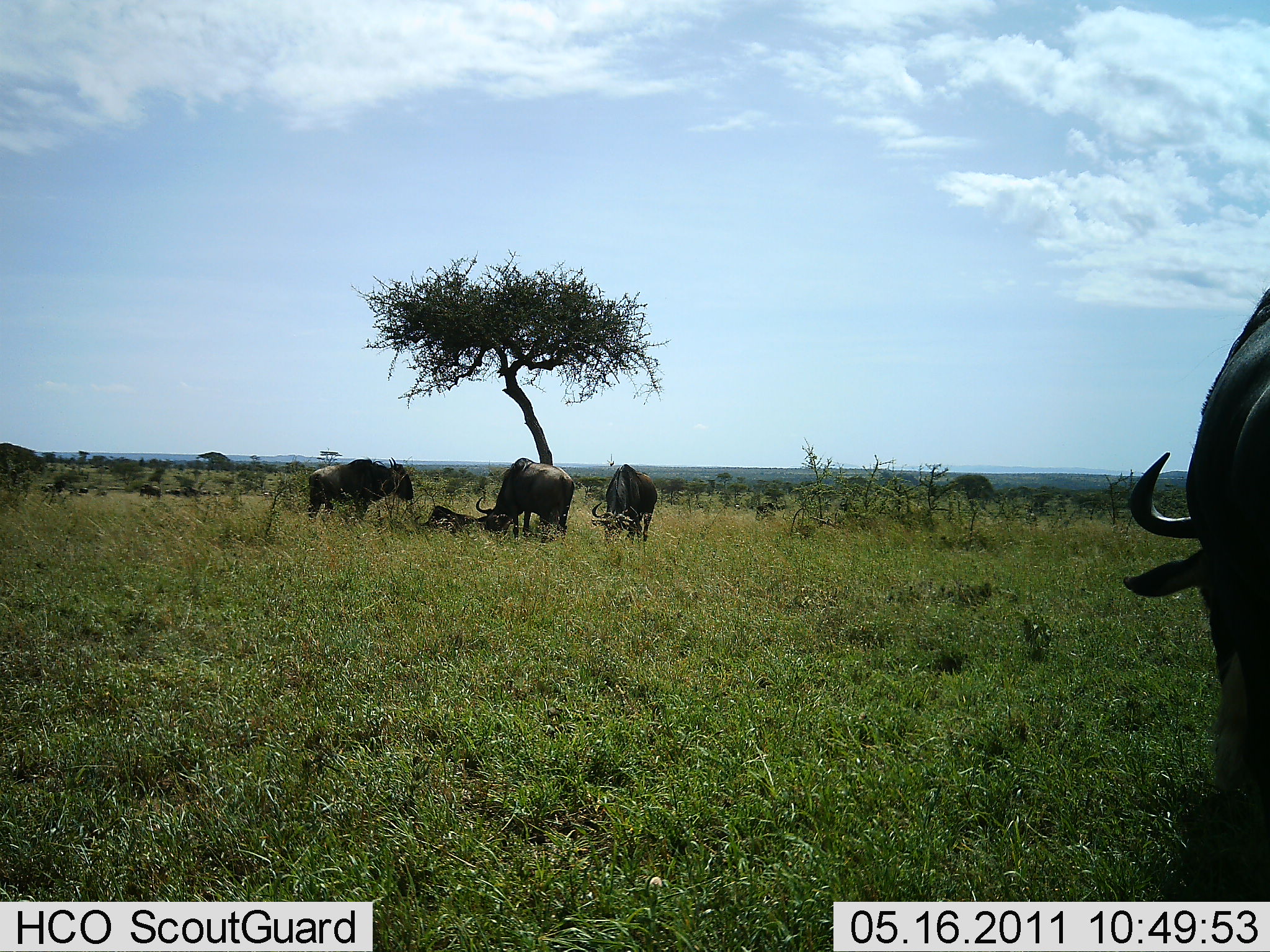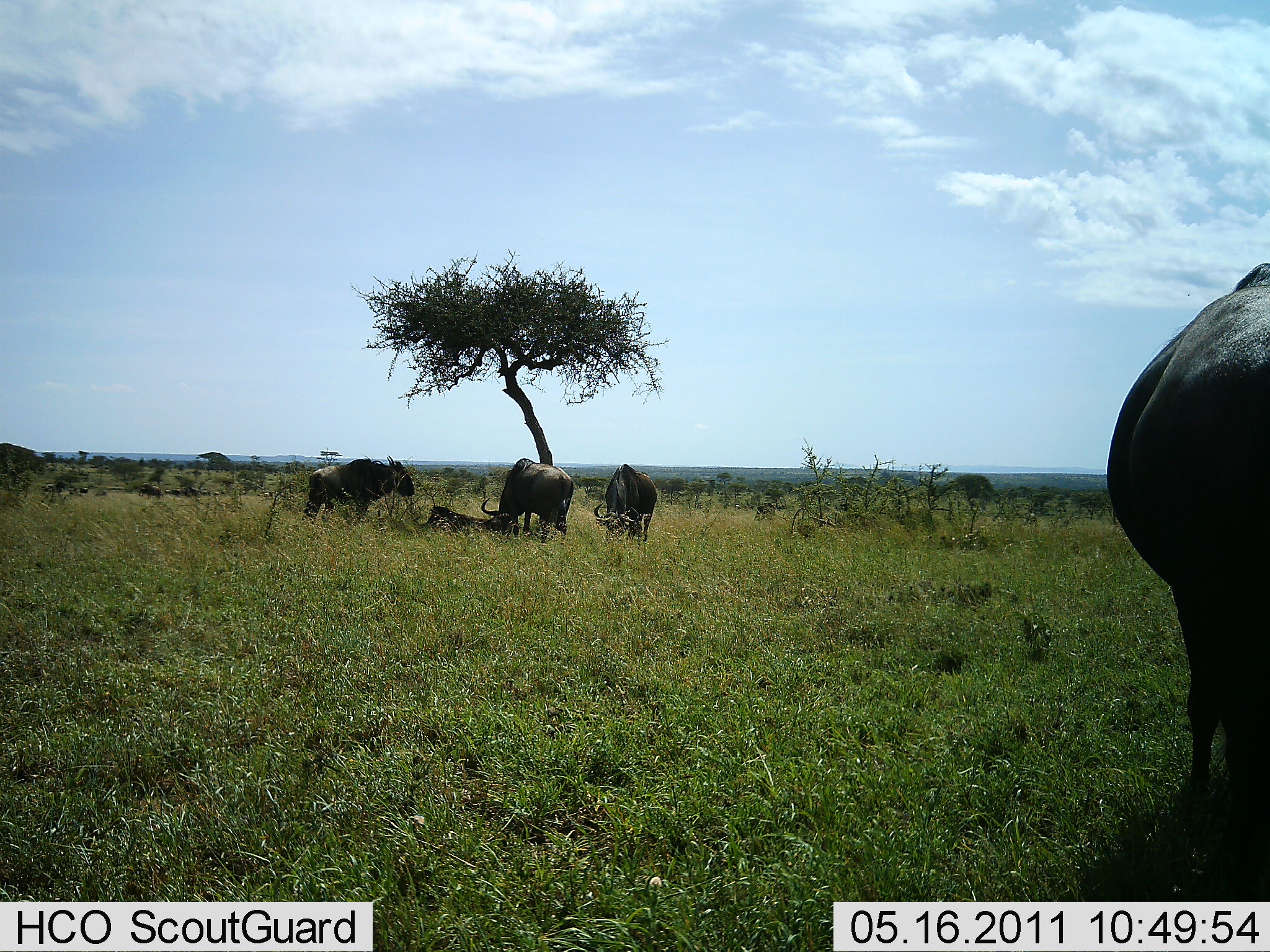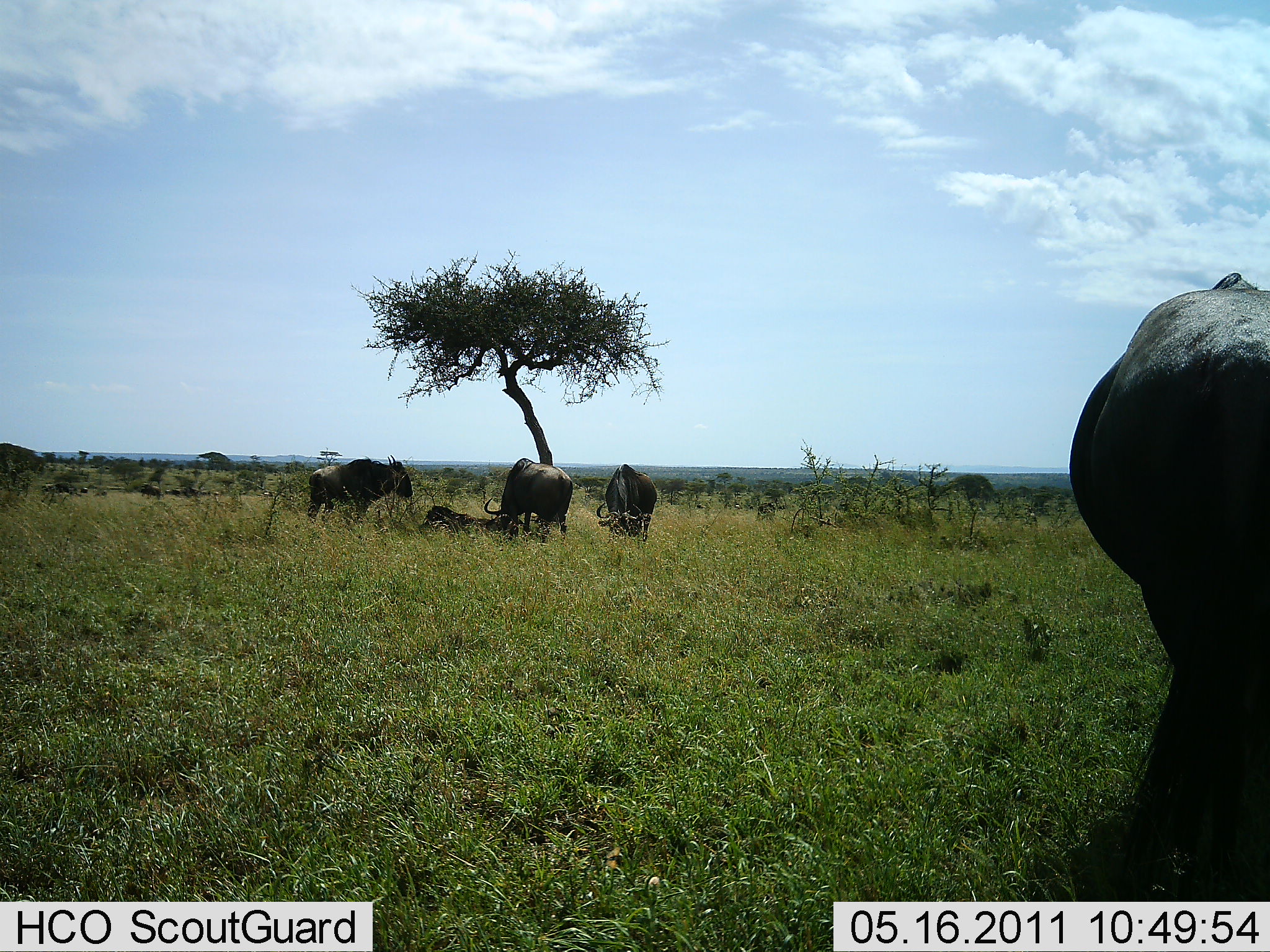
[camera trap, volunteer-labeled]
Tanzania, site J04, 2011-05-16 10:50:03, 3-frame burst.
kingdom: Animalia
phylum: Chordata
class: Mammalia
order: Artiodactyla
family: Bovidae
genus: Connochaetes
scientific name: Connochaetes taurinus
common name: blue wildebeest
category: wildebeest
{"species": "wildebeest (blue wildebeest) (Connochaetes taurinus)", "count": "5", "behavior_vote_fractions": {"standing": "45%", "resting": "82%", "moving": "18%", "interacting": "0%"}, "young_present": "0%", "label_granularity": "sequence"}